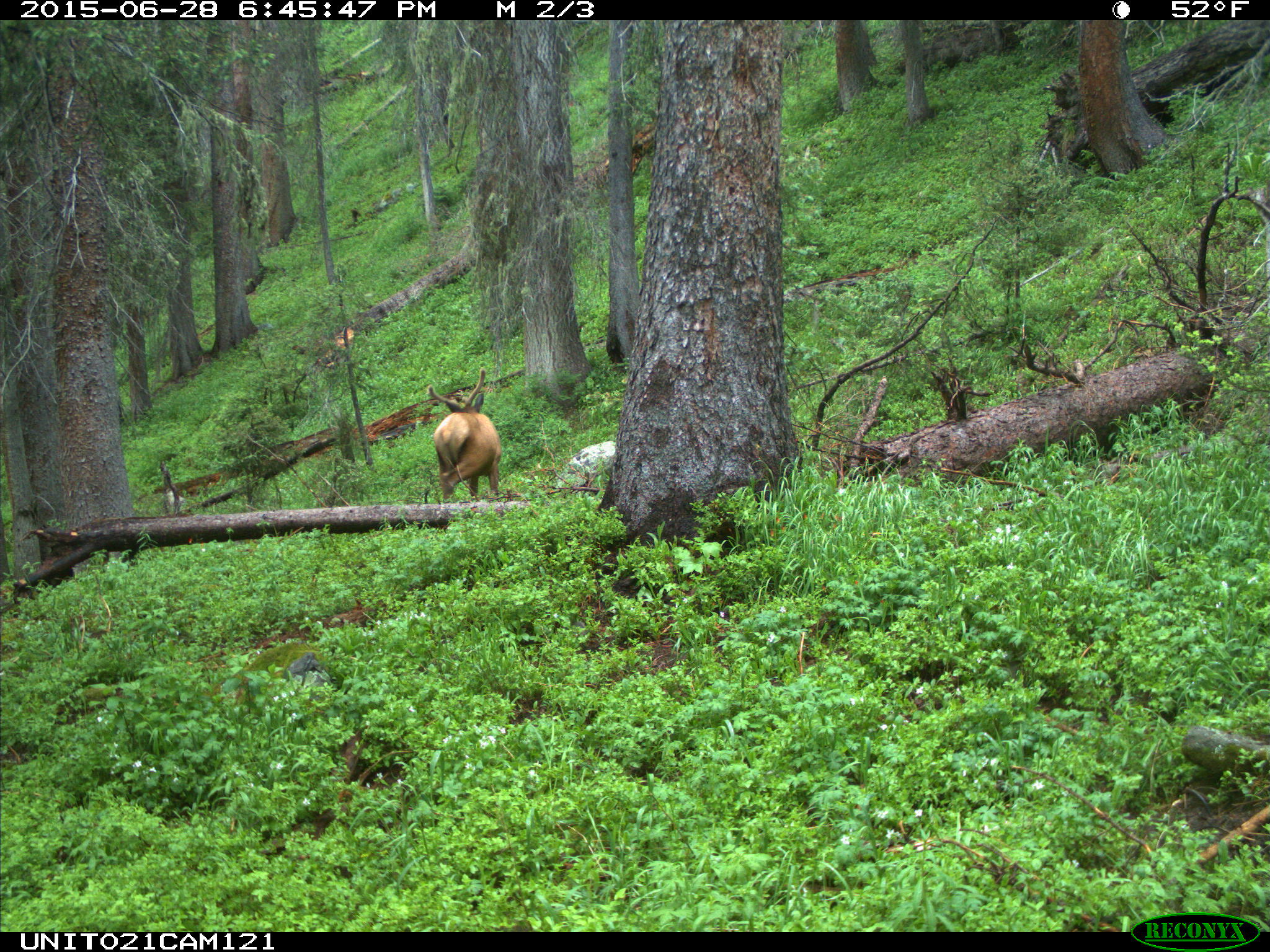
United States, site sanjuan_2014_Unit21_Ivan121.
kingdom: Animalia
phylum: Chordata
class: Mammalia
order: Artiodactyla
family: Cervidae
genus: Cervus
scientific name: Cervus elaphus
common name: red deer